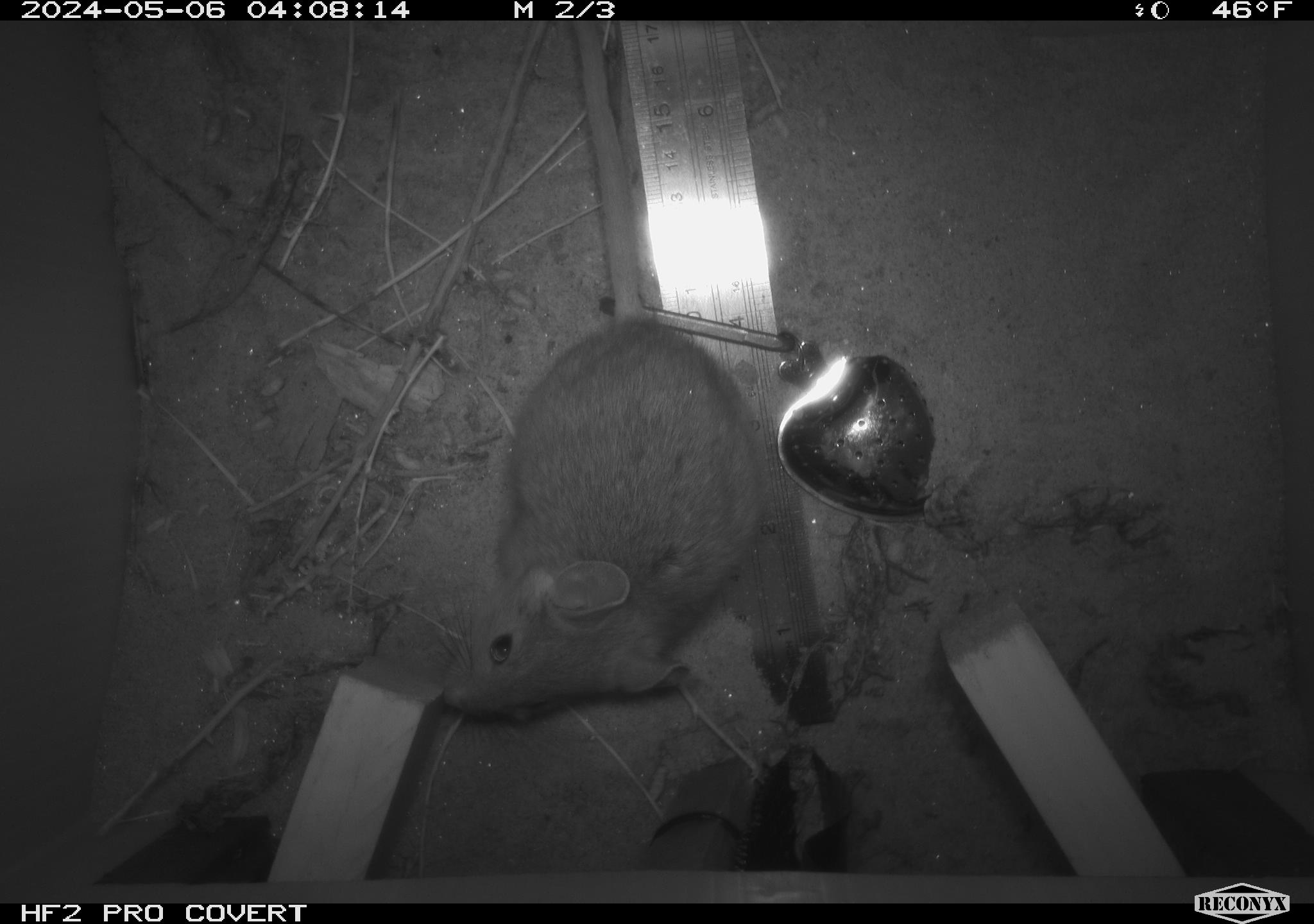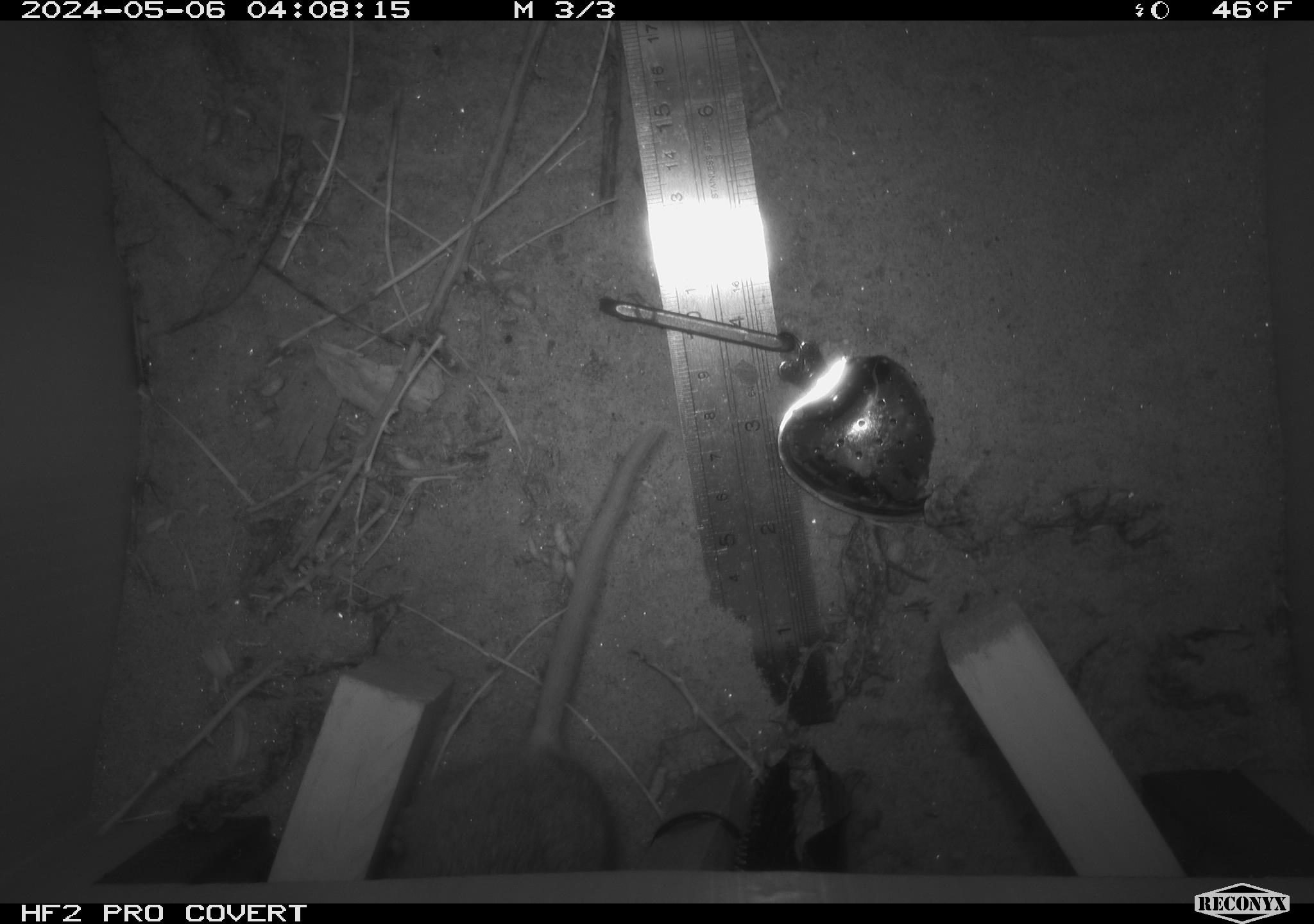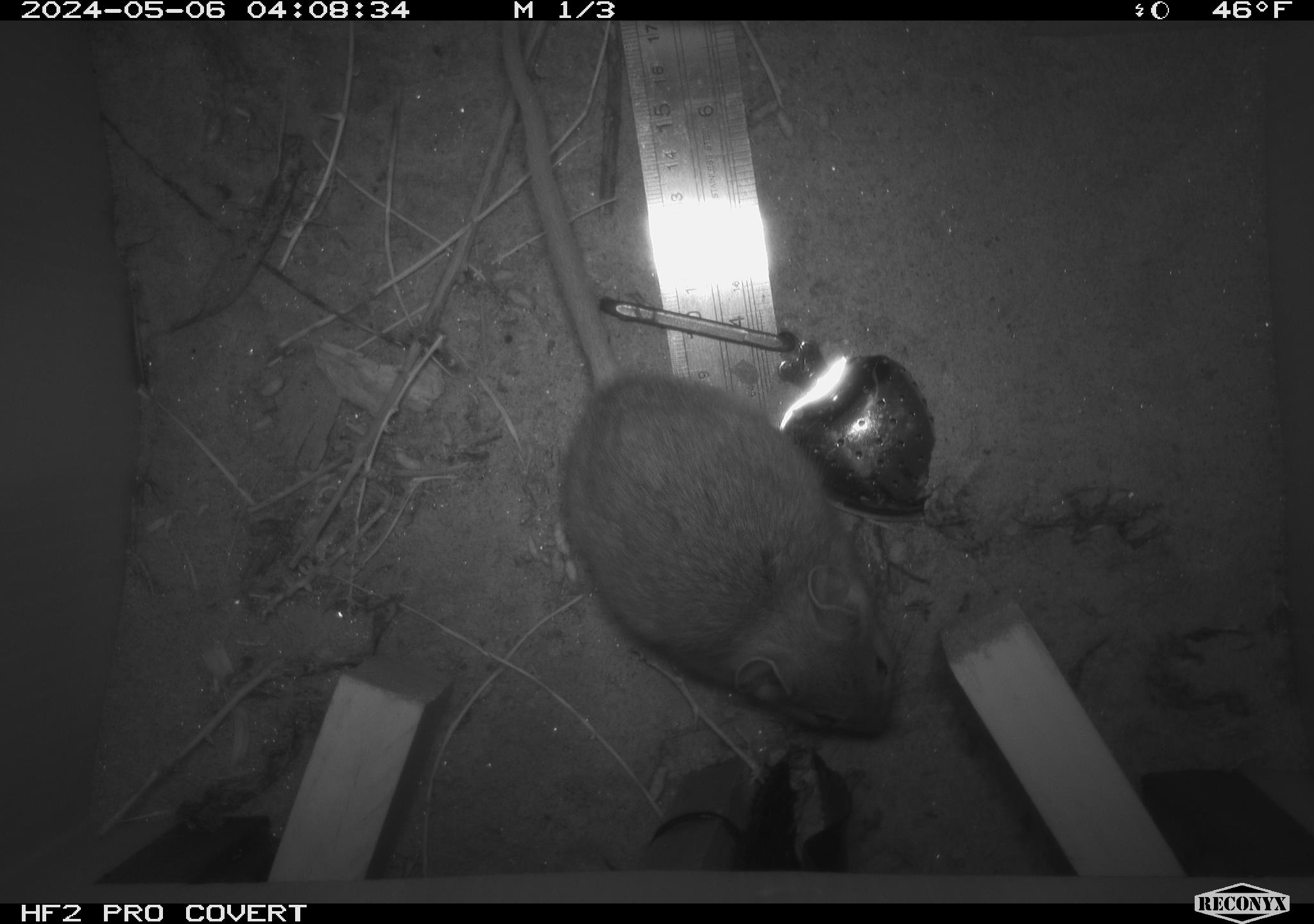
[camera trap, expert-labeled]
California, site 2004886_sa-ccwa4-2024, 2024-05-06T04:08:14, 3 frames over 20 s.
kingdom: Animalia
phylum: Chordata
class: Mammalia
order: Rodentia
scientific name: Rodentia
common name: woodrat or rat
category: woodrat or rat species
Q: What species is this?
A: Woodrat or rat species (woodrat or rat) (Rodentia).